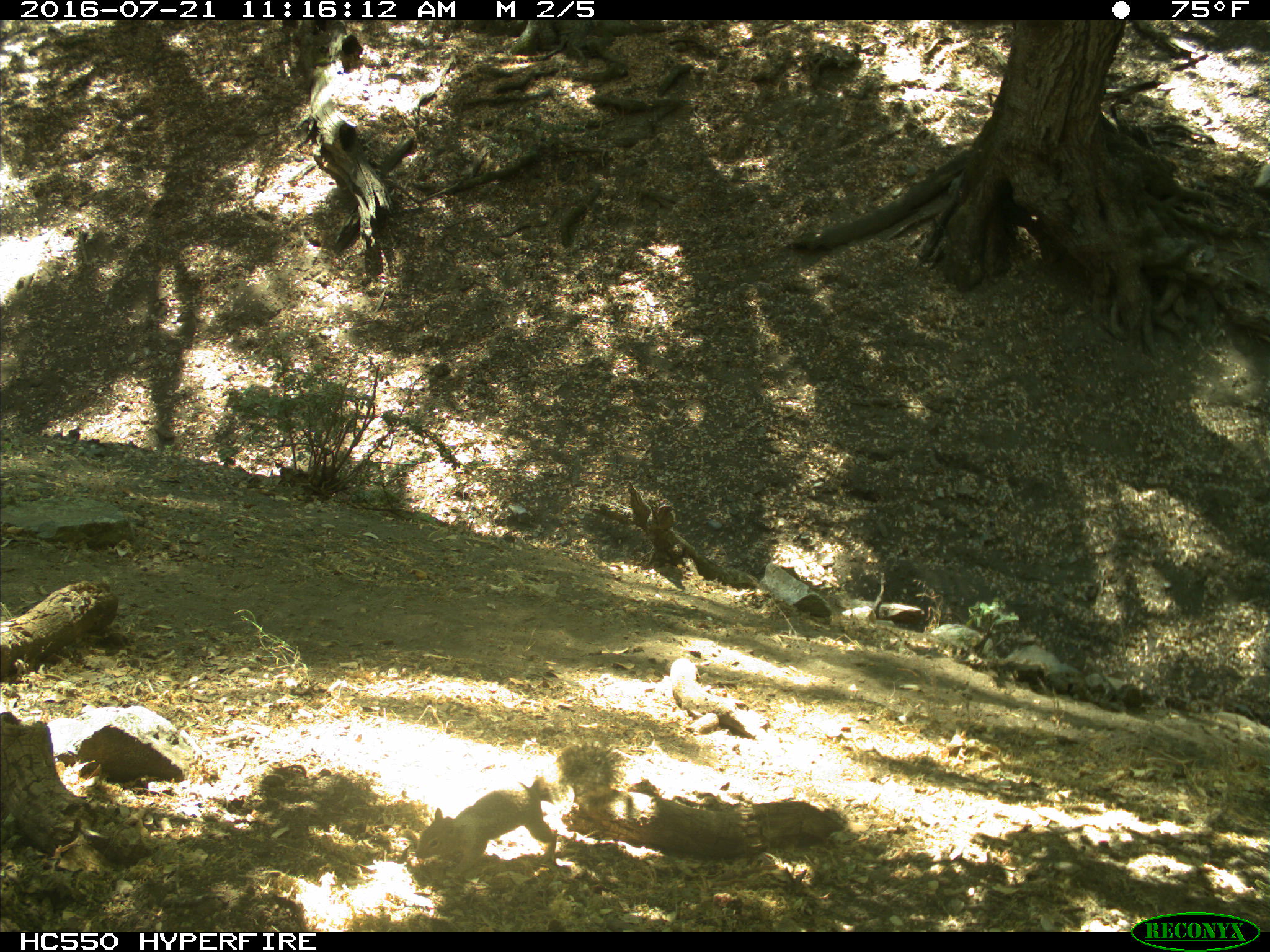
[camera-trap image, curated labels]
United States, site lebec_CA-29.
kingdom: Animalia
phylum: Chordata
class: Mammalia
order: Rodentia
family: Sciuridae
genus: Otospermophilus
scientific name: Otospermophilus beecheyi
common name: california ground squirrel